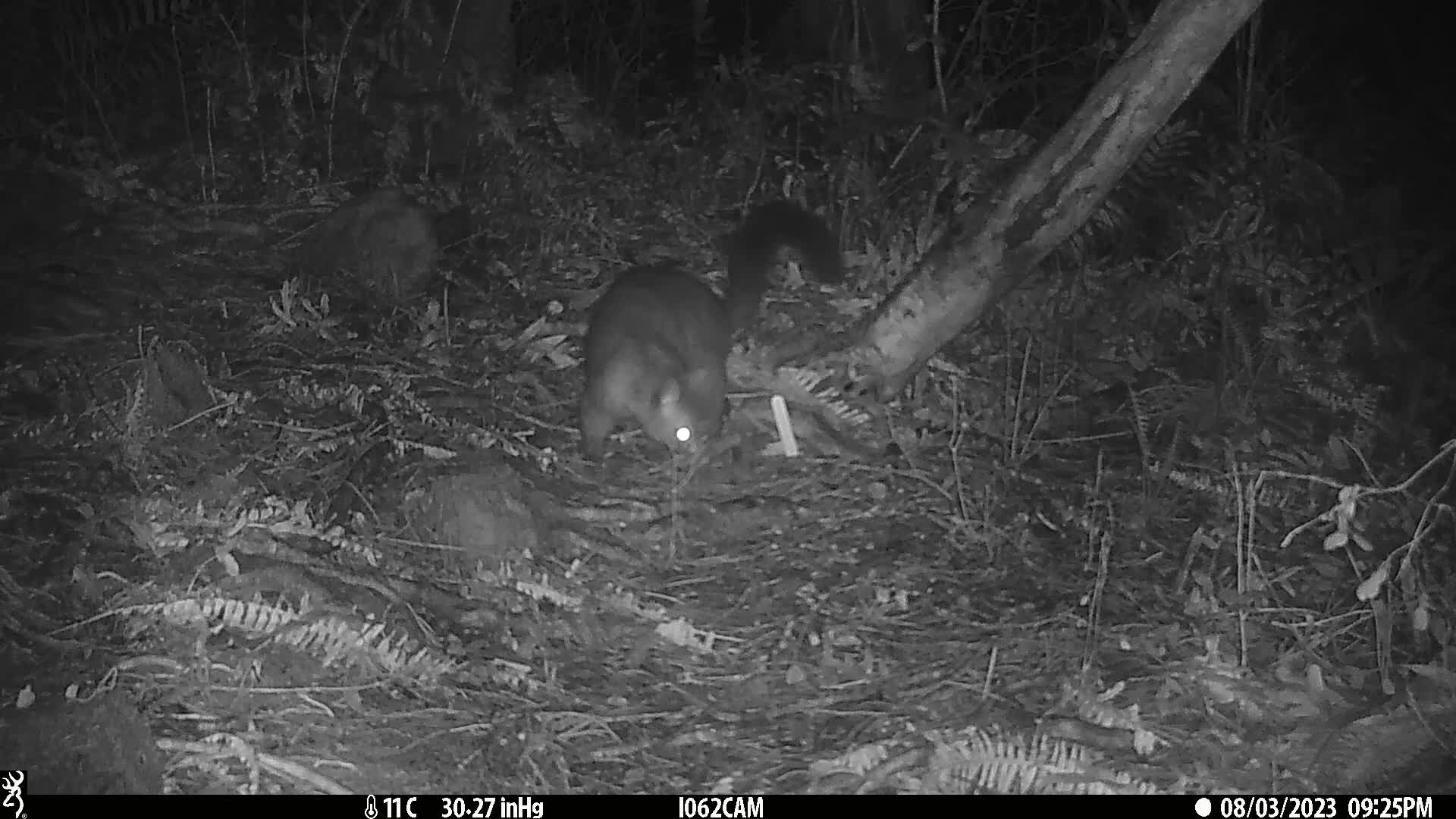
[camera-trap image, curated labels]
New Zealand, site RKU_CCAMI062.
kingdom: Animalia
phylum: Chordata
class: Mammalia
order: Diprotodontia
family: Phalangeridae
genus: Trichosurus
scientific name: Trichosurus vulpecula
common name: common brushtail possum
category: possum